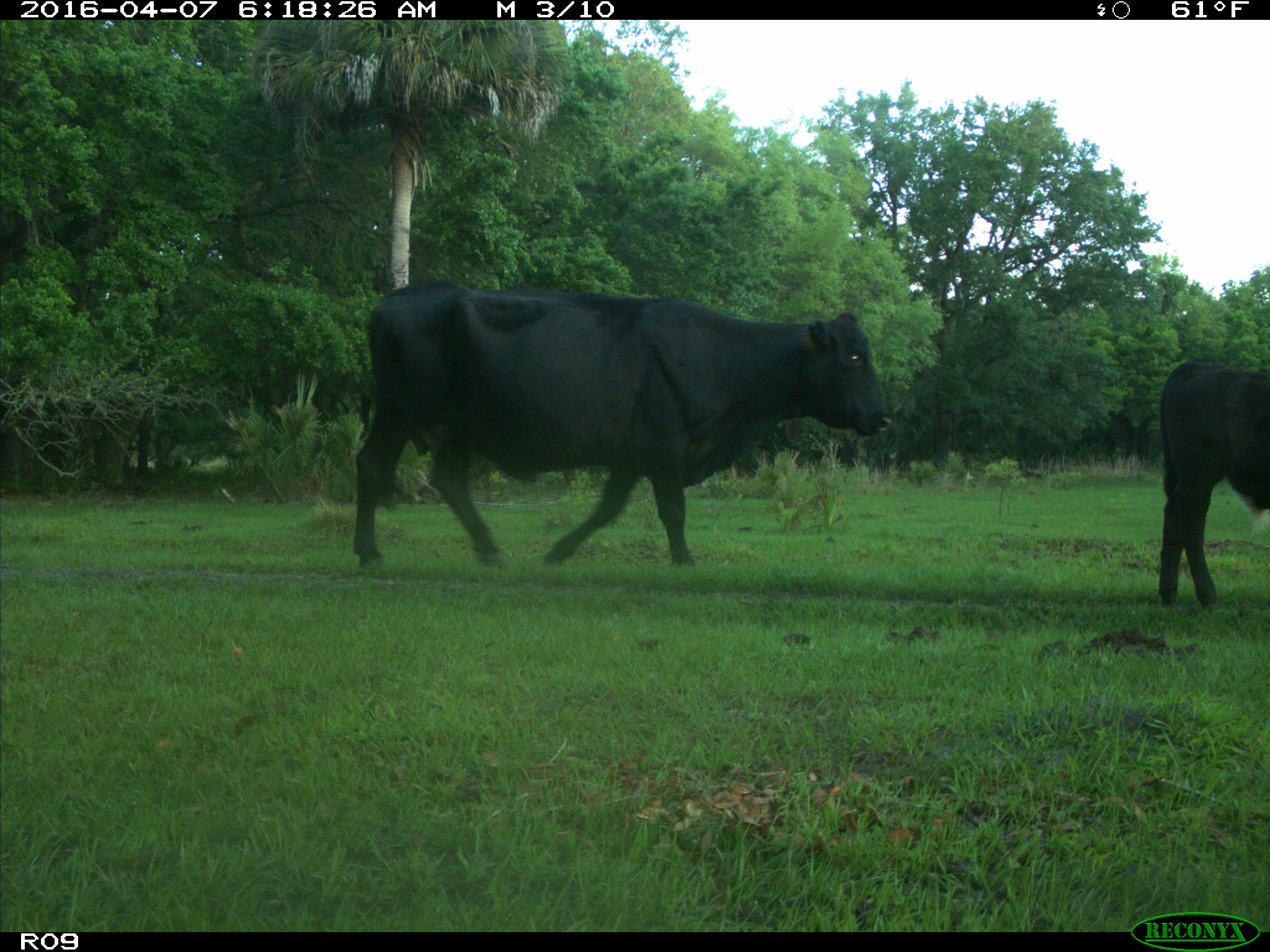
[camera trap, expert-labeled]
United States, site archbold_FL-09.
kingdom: Animalia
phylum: Chordata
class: Mammalia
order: Artiodactyla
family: Bovidae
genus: Bos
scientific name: Bos taurus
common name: domestic cow